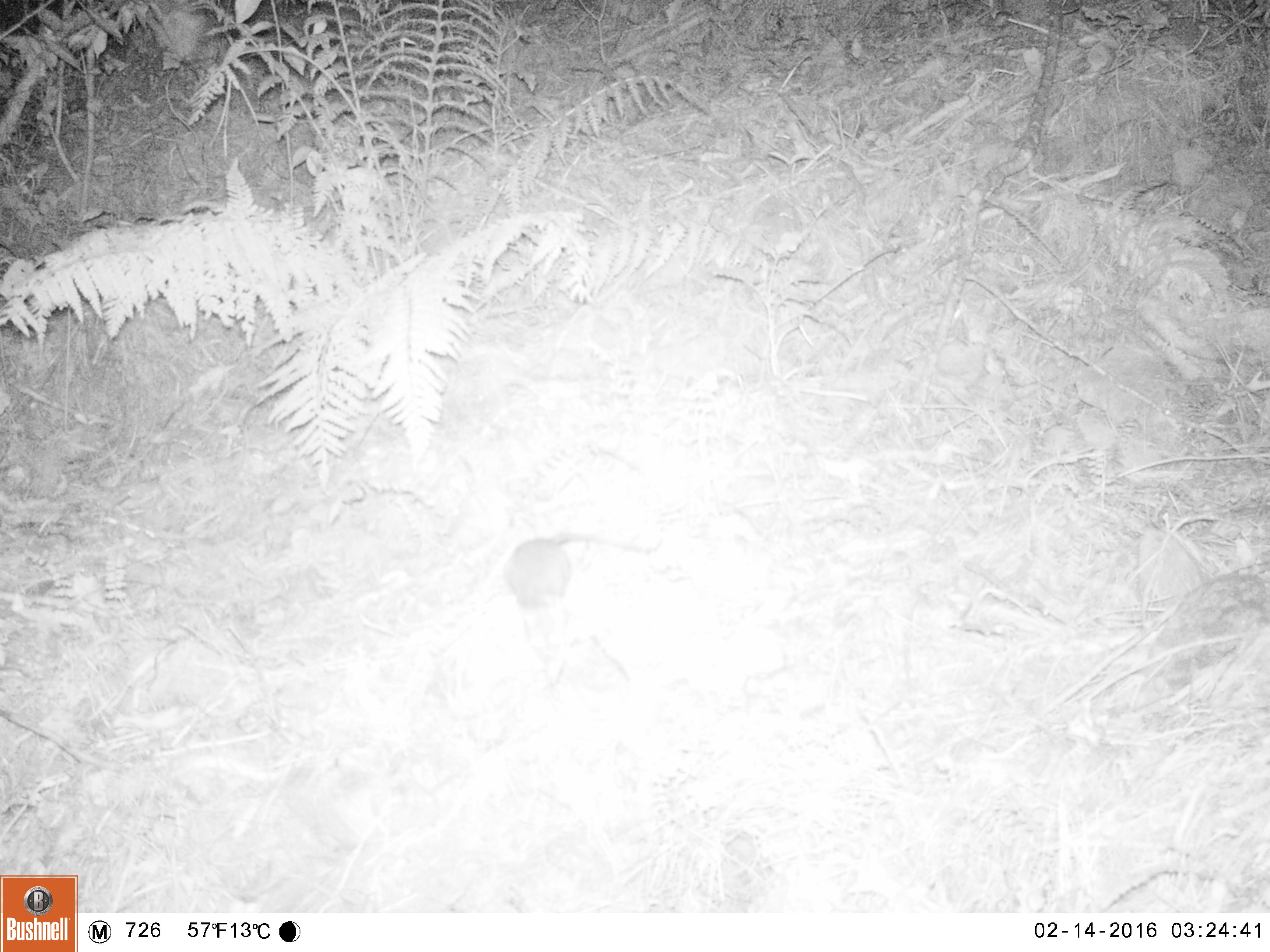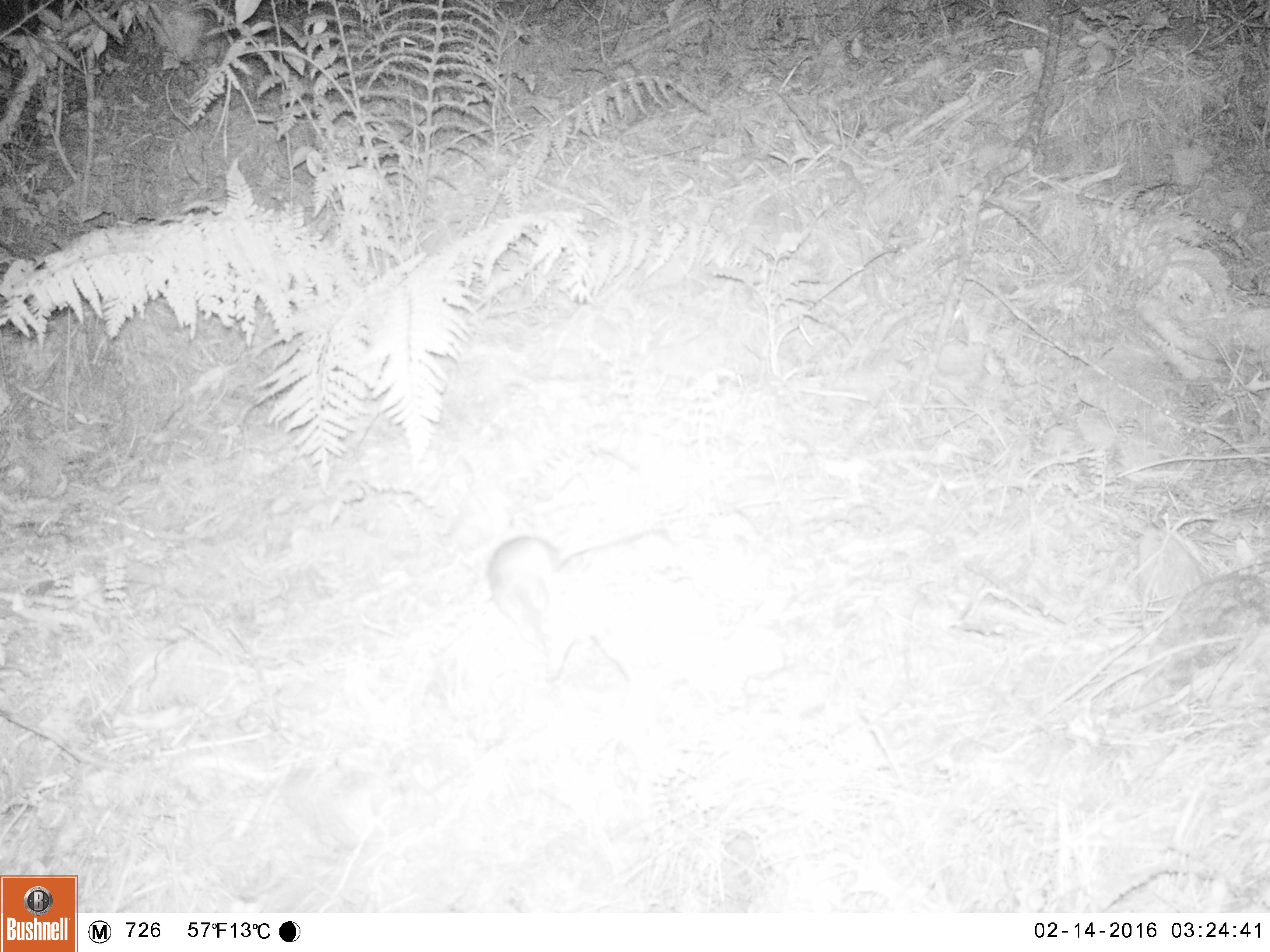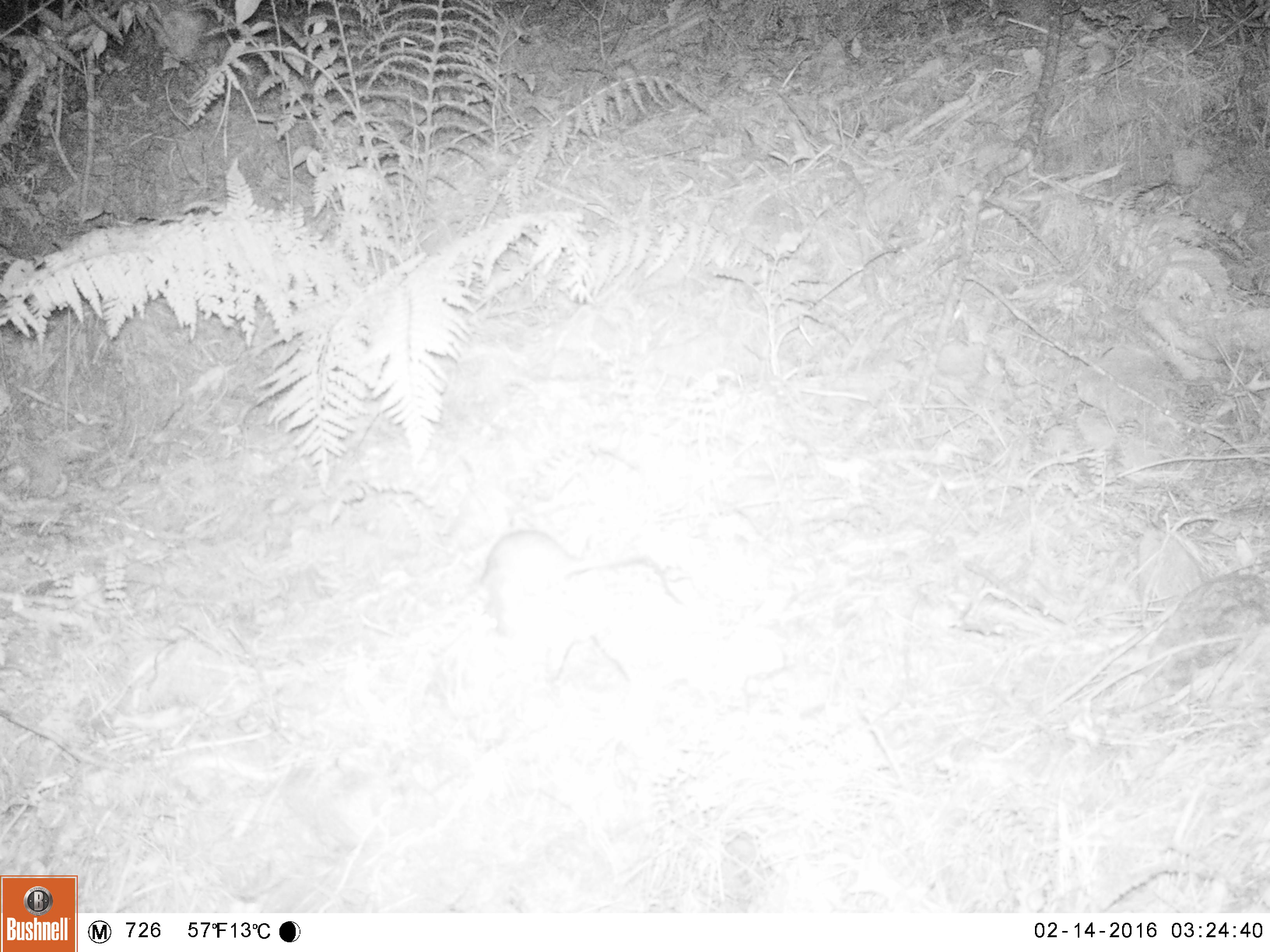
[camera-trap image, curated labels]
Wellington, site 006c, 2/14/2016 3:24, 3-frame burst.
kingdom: Animalia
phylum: Chordata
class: Mammalia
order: Rodentia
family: Muridae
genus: Rattus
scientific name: Rattus rattus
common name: ship rat